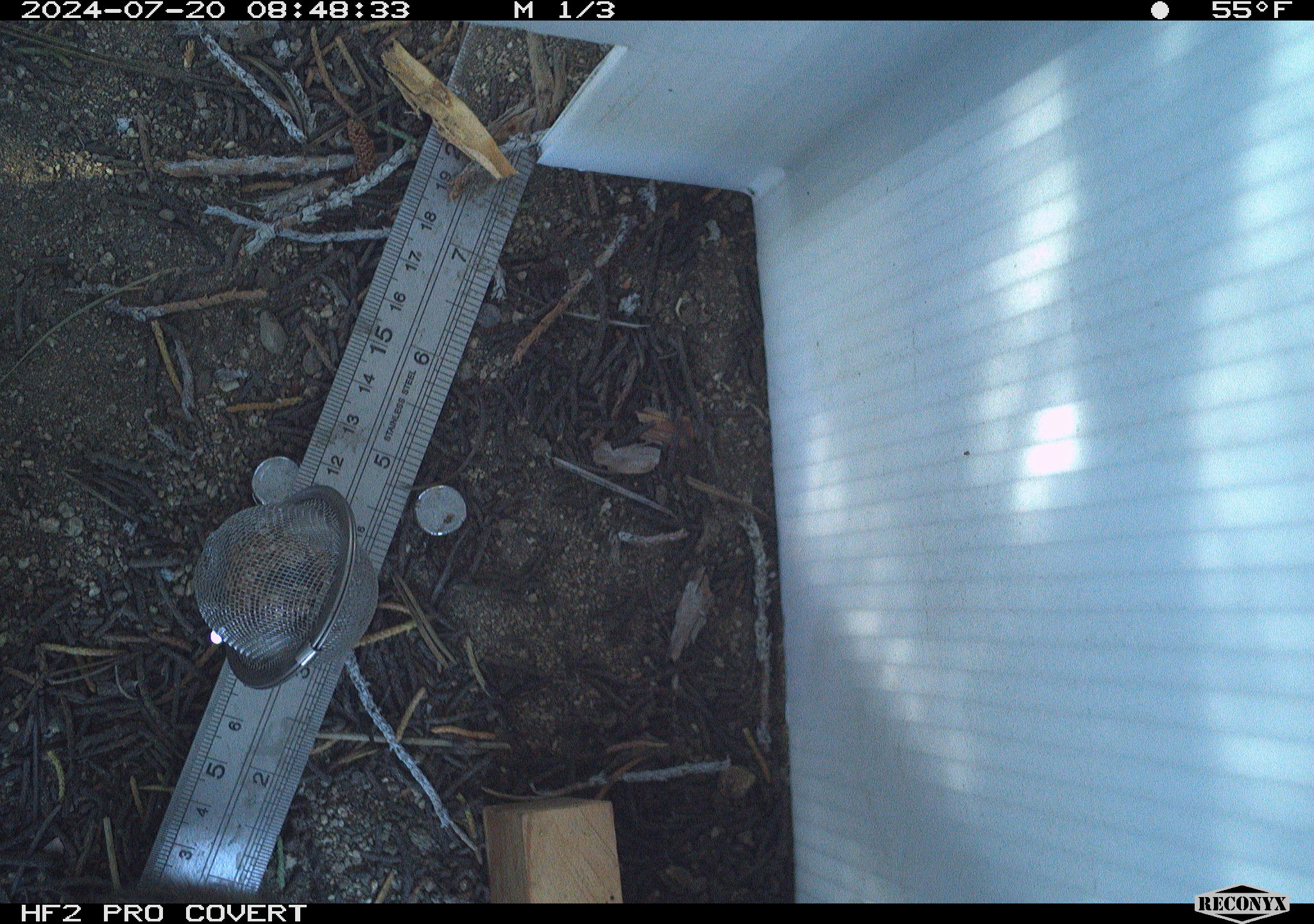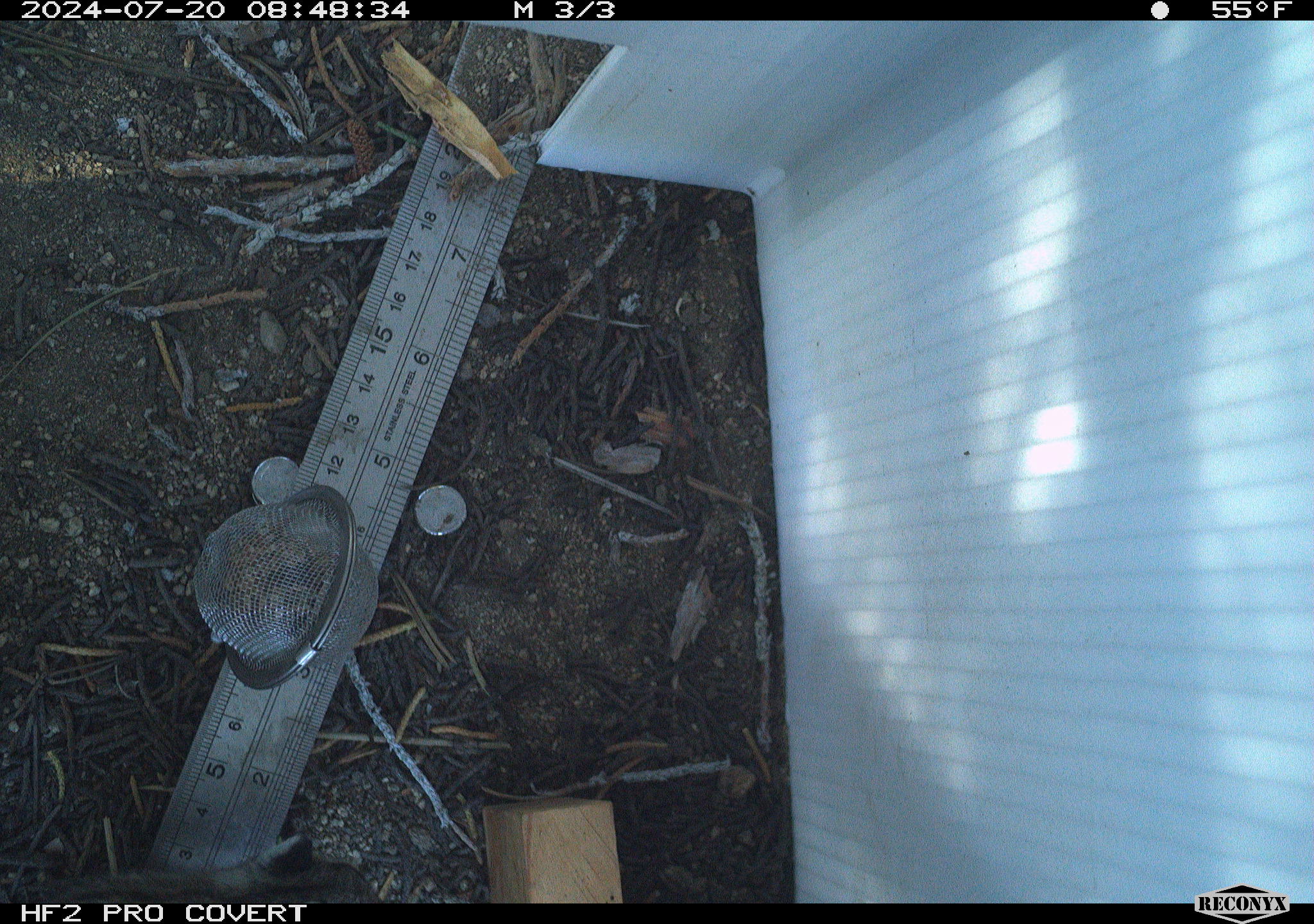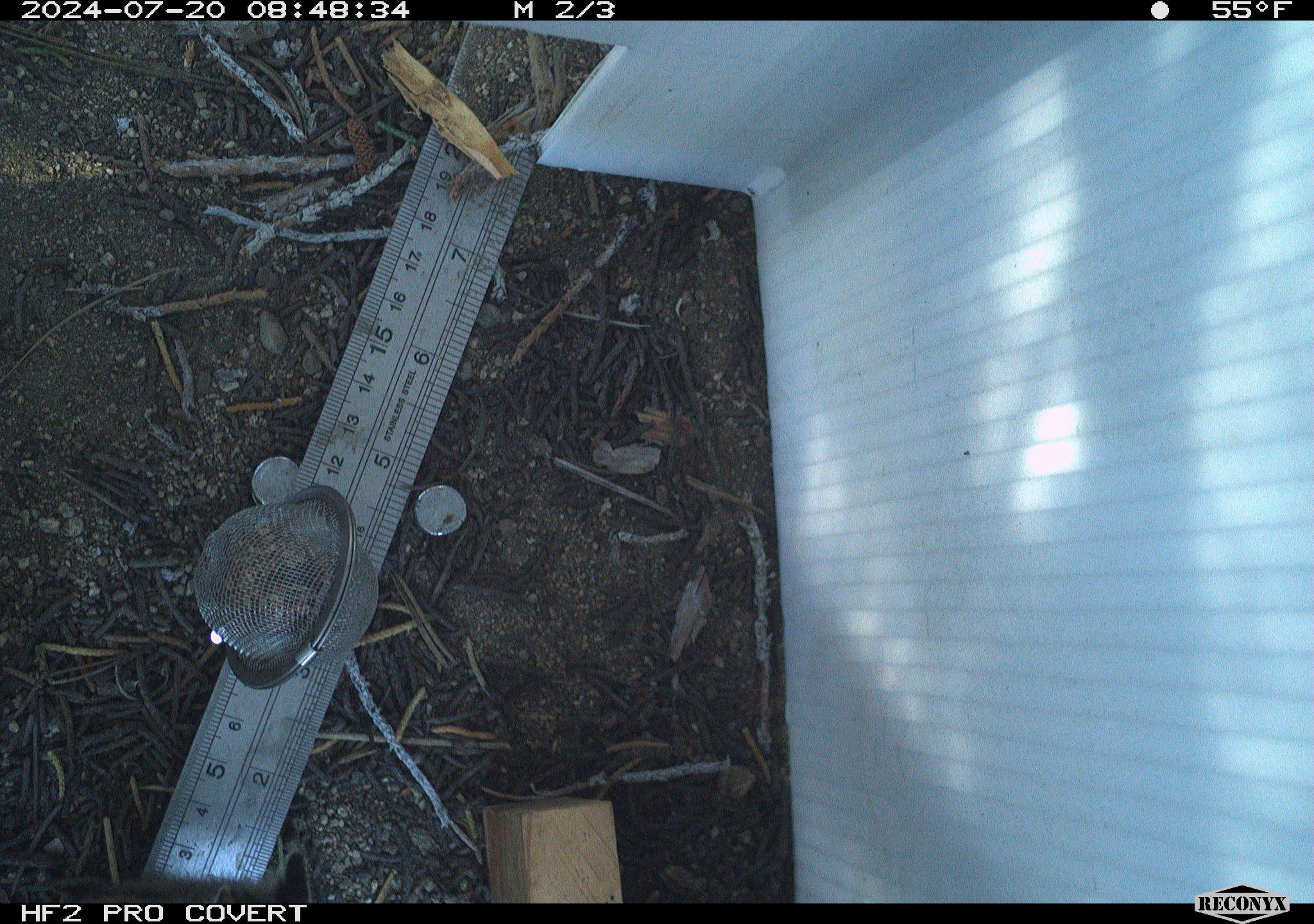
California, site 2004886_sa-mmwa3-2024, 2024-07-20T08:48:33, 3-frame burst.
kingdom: Animalia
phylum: Chordata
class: Mammalia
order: Rodentia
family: Sciuridae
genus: Neotamias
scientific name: Neotamias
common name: western chipmunks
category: neotamias species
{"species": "neotamias species (western chipmunks) (Neotamias)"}